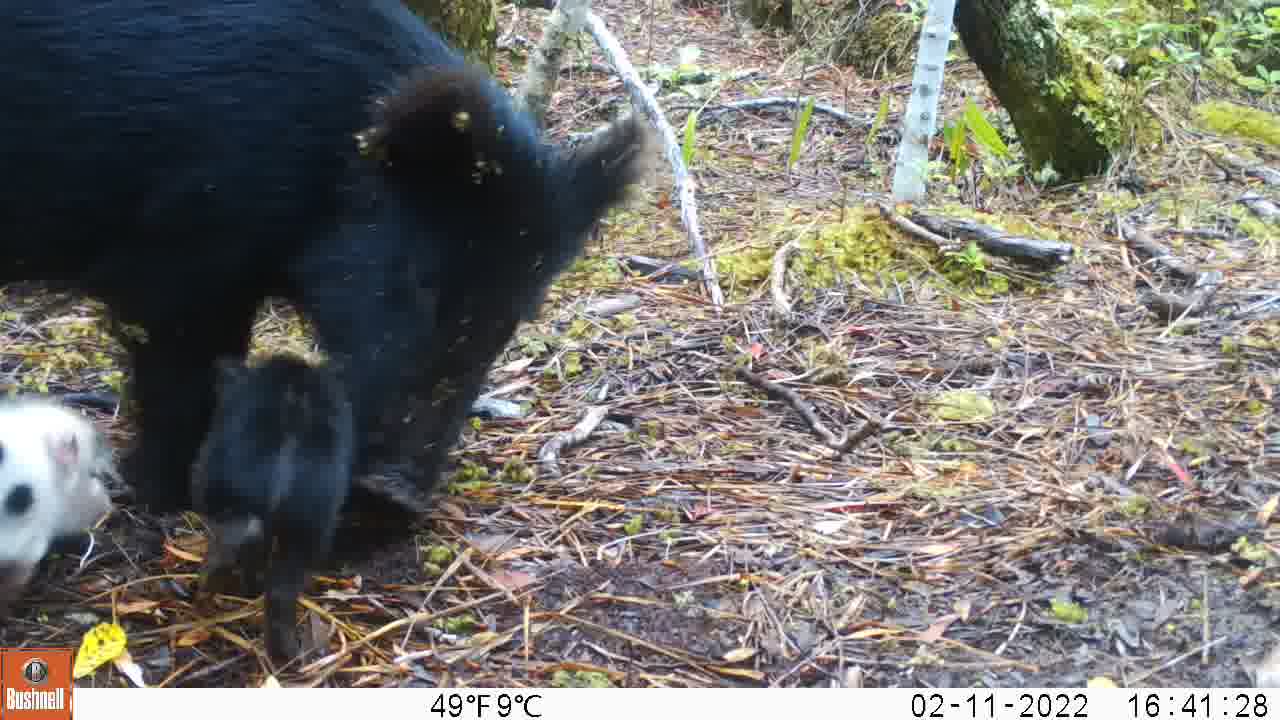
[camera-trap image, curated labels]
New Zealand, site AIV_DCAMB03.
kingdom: Animalia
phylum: Chordata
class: Mammalia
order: Artiodactyla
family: Suidae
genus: Sus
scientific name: Sus scrofa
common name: pig